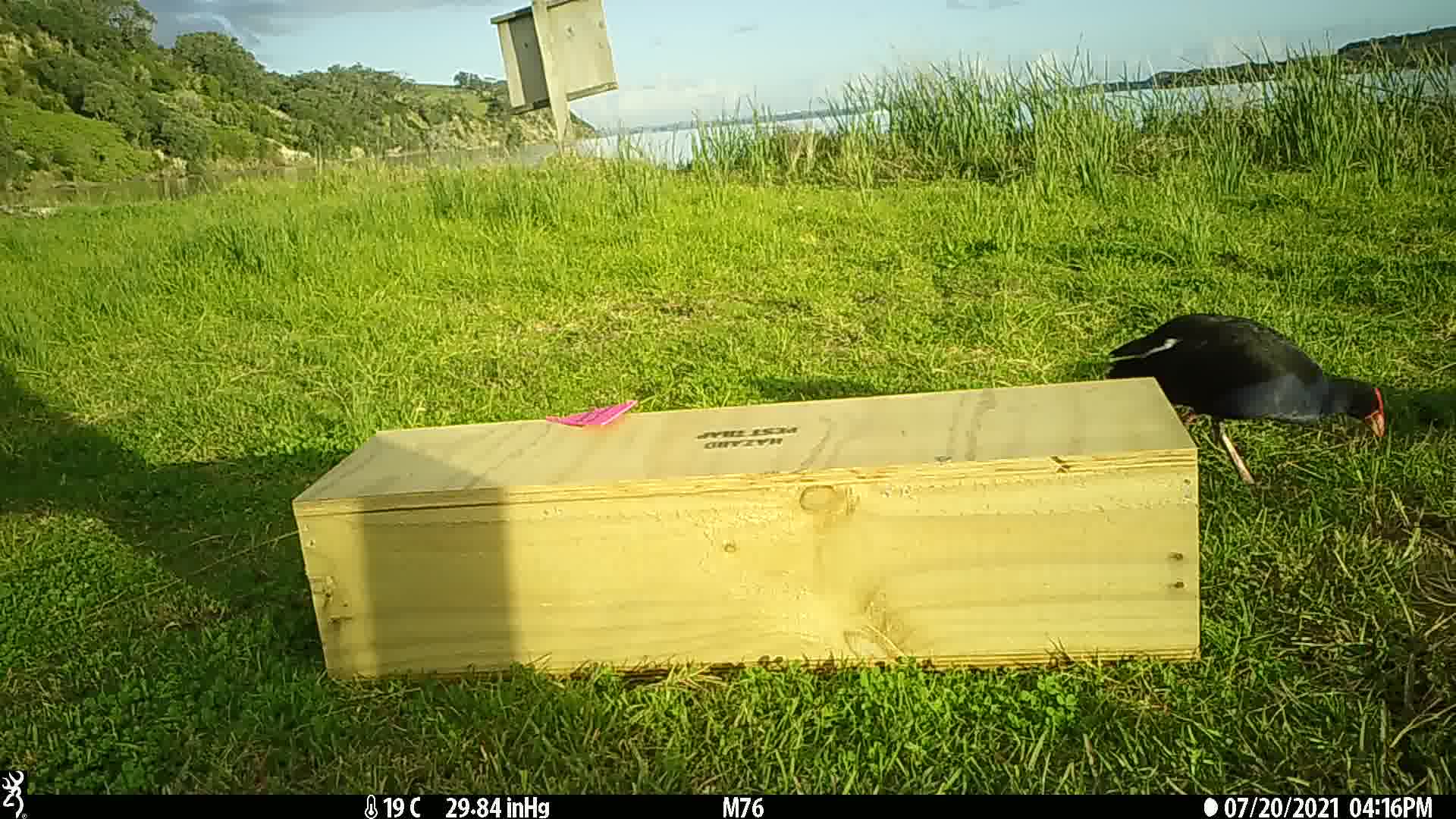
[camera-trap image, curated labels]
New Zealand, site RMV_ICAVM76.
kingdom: Animalia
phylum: Chordata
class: Aves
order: Gruiformes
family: Rallidae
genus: Porphyrio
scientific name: Porphyrio melanotus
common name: australasian swamphen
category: pukeko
Pukeko (australasian swamphen) (Porphyrio melanotus).